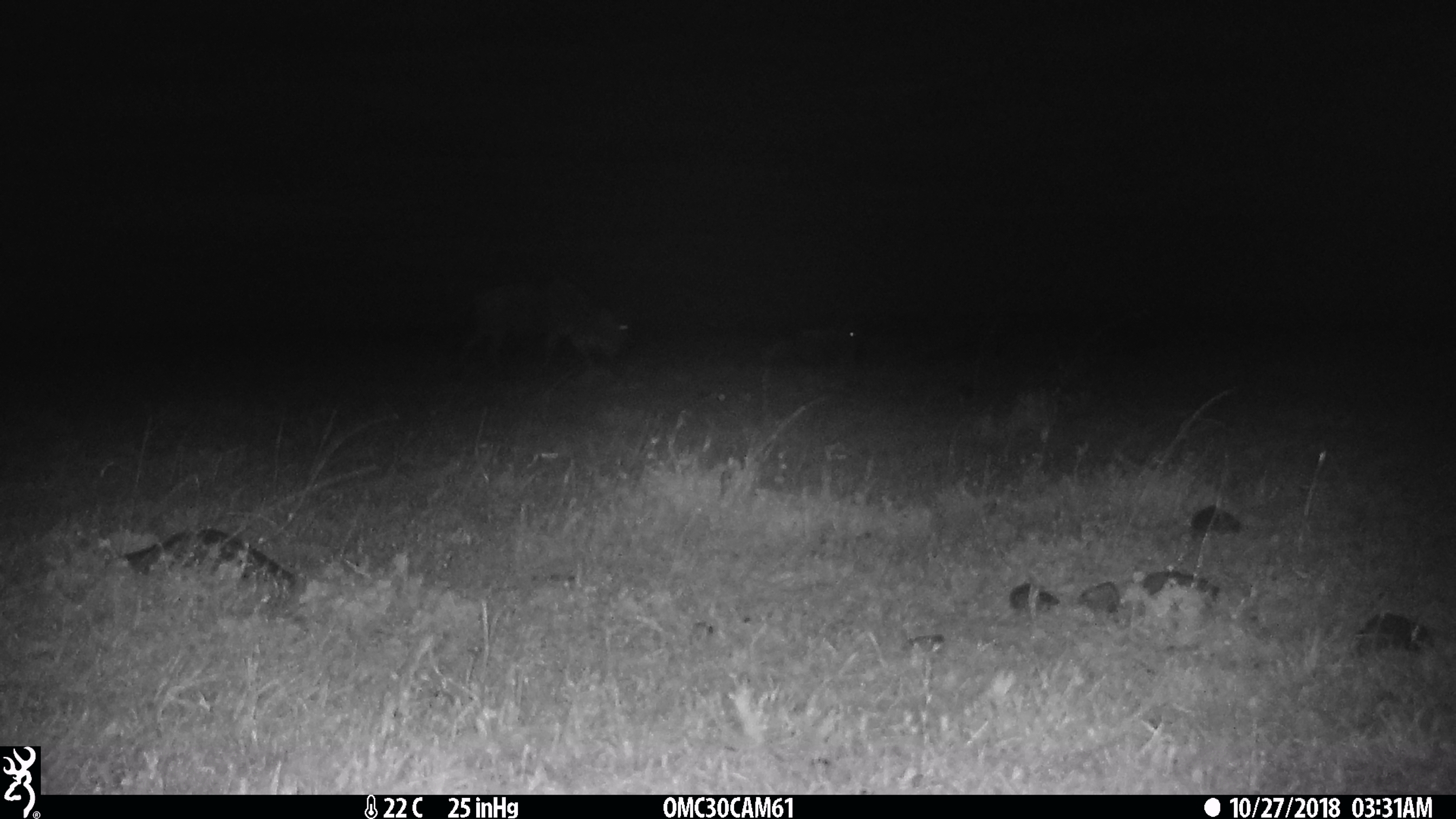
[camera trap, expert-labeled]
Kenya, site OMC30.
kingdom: Animalia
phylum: Chordata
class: Mammalia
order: Artiodactyla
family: Bovidae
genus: Connochaetes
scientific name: Connochaetes taurinus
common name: blue wildebeest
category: wildebeest